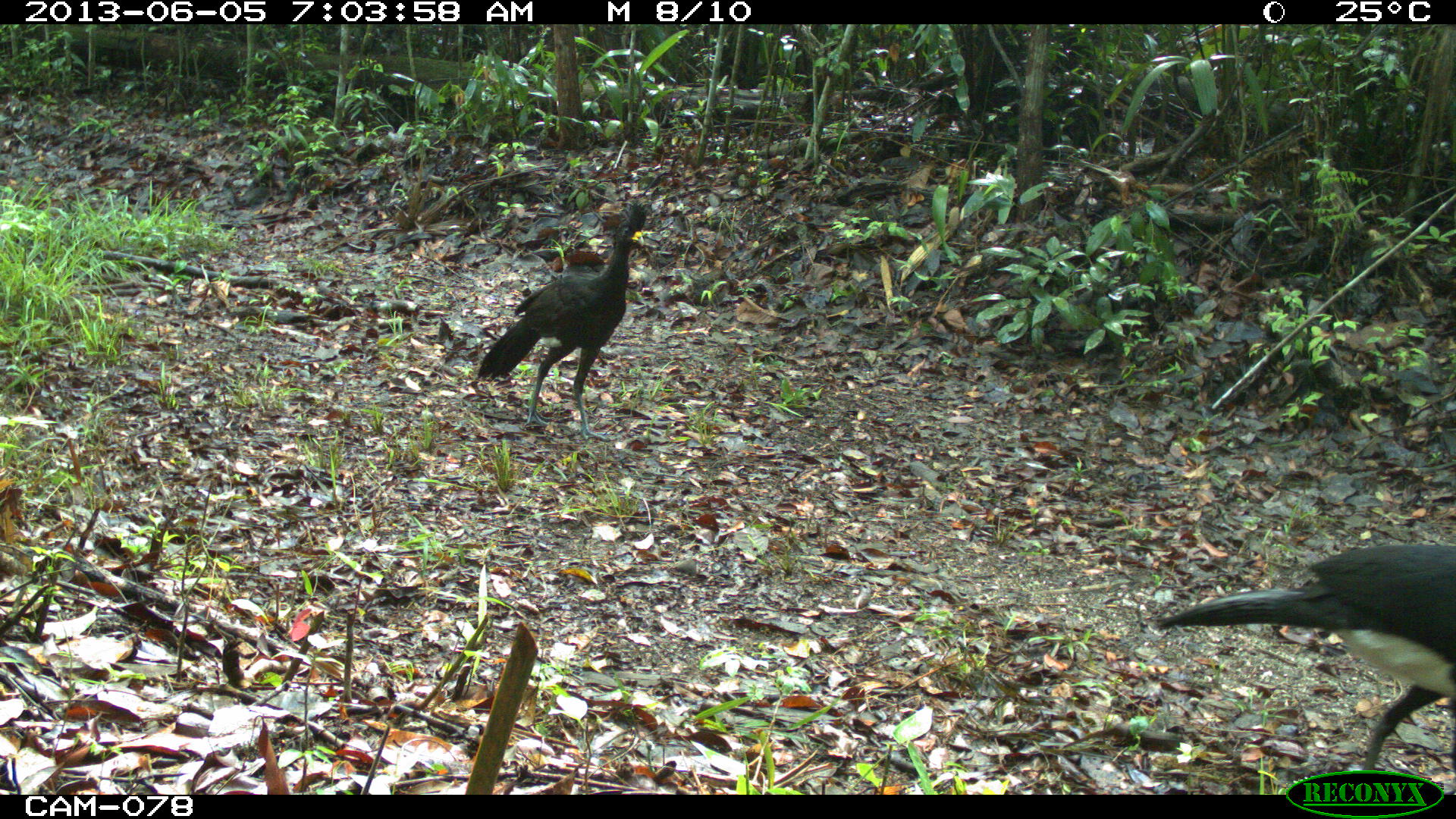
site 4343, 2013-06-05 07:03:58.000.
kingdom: Animalia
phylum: Chordata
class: Aves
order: Galliformes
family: Cracidae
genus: Crax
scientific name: Crax rubra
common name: great curassow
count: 3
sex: male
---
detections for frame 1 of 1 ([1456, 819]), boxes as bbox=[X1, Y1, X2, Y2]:
crax rubra: bbox=[1152, 531, 1456, 793]; bbox=[476, 200, 646, 442]